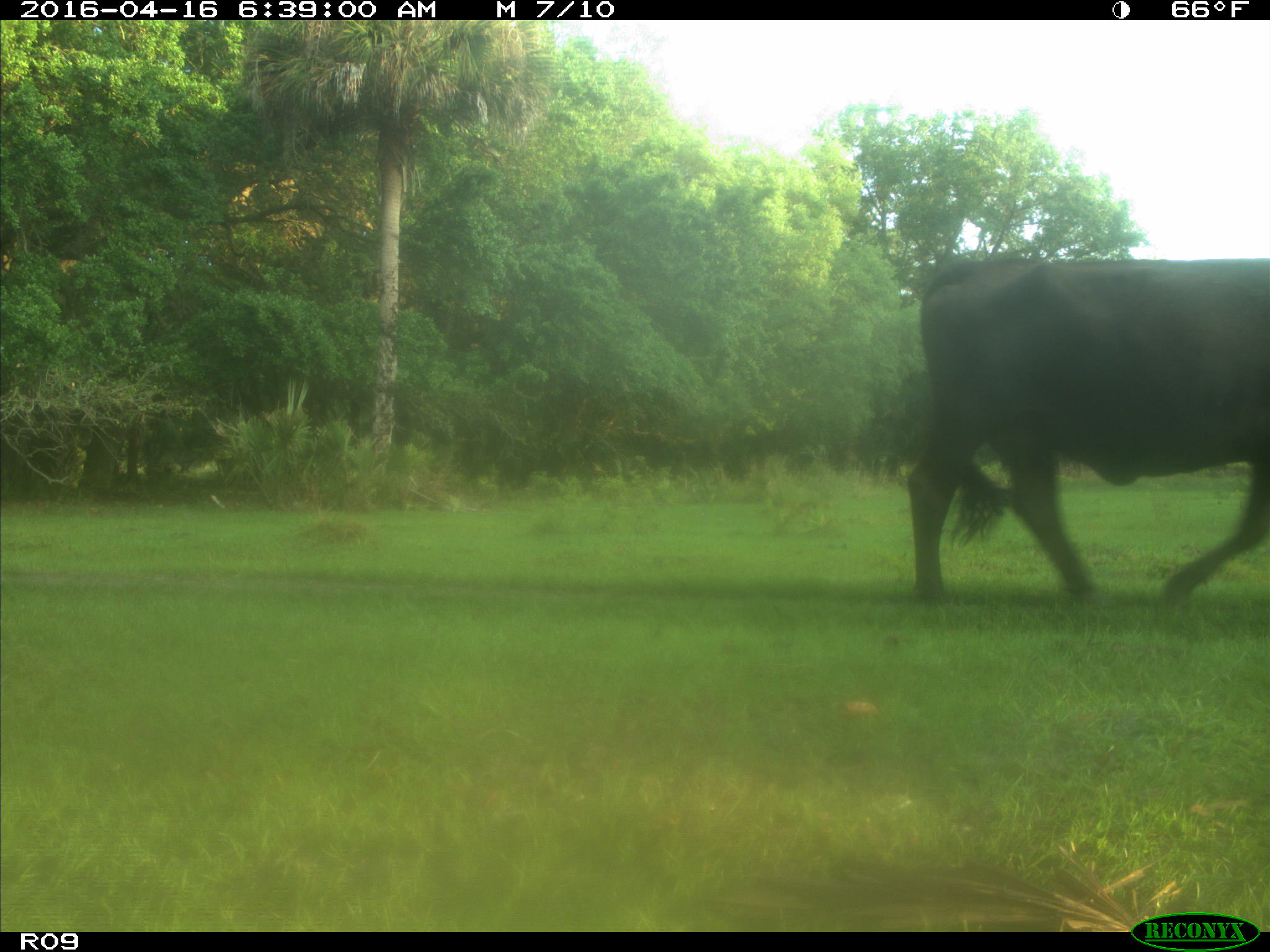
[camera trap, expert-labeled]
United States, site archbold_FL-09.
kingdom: Animalia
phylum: Chordata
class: Mammalia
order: Artiodactyla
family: Bovidae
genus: Bos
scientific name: Bos taurus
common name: domestic cow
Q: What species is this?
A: Bos taurus (domestic cow).